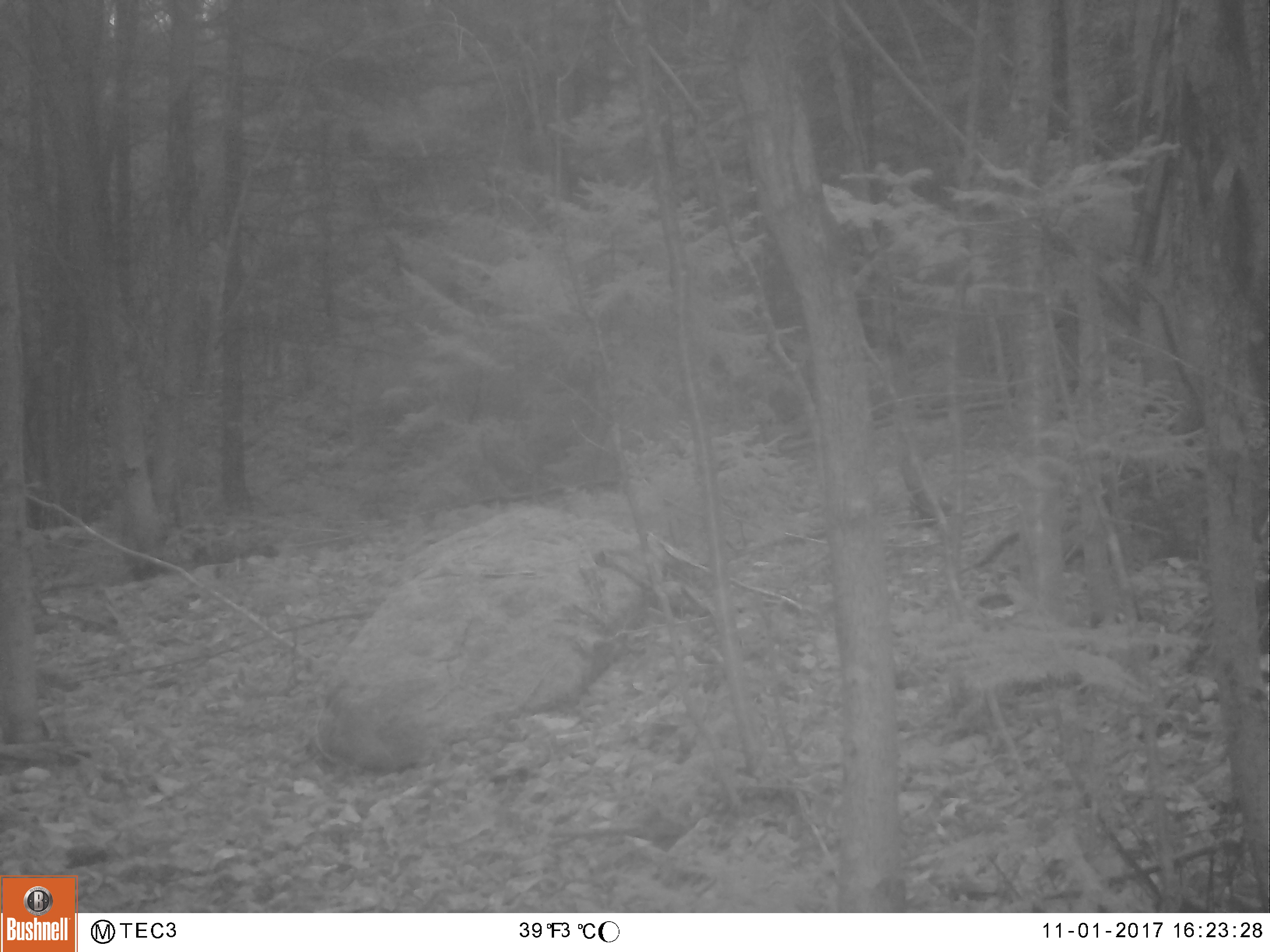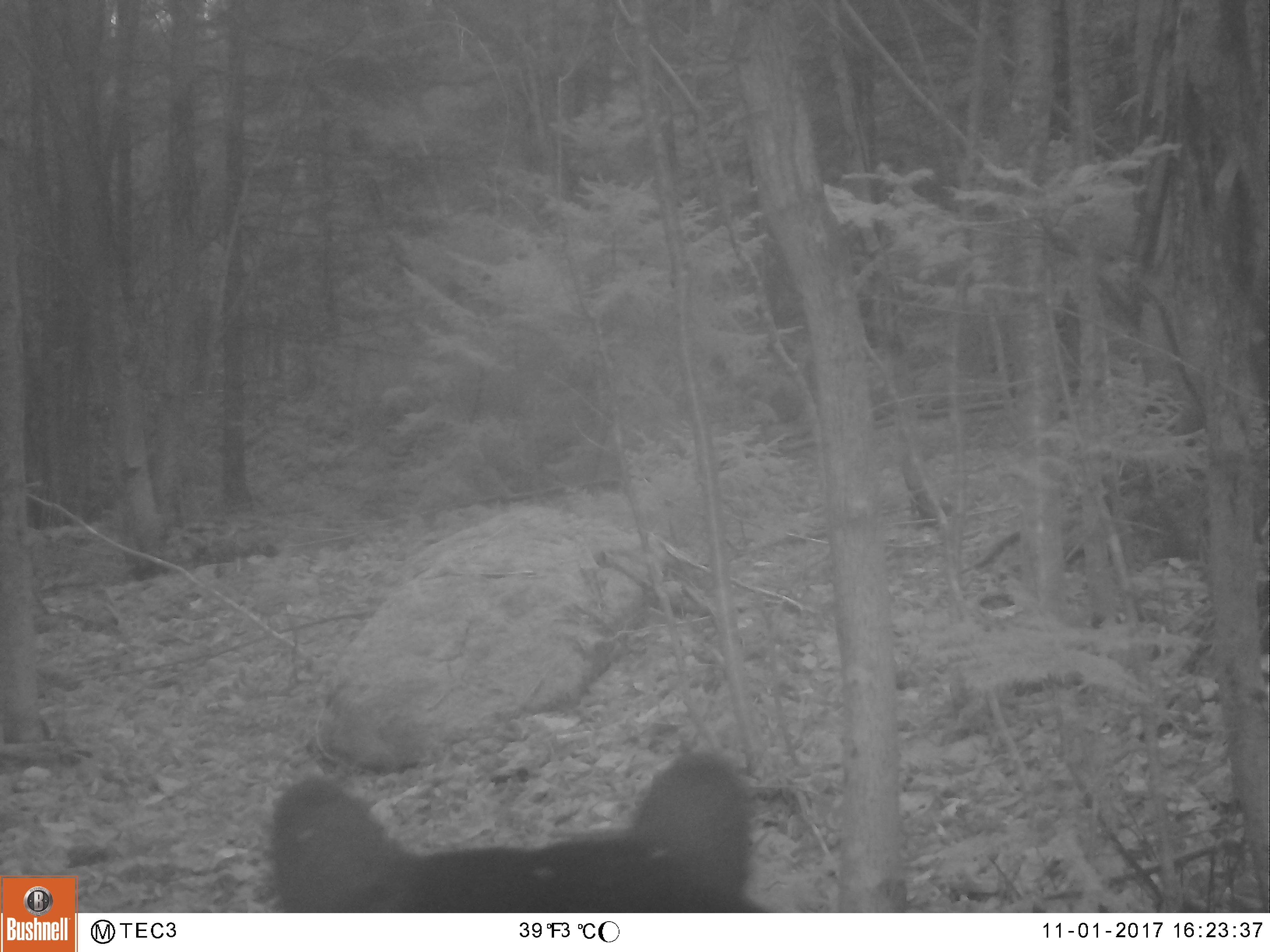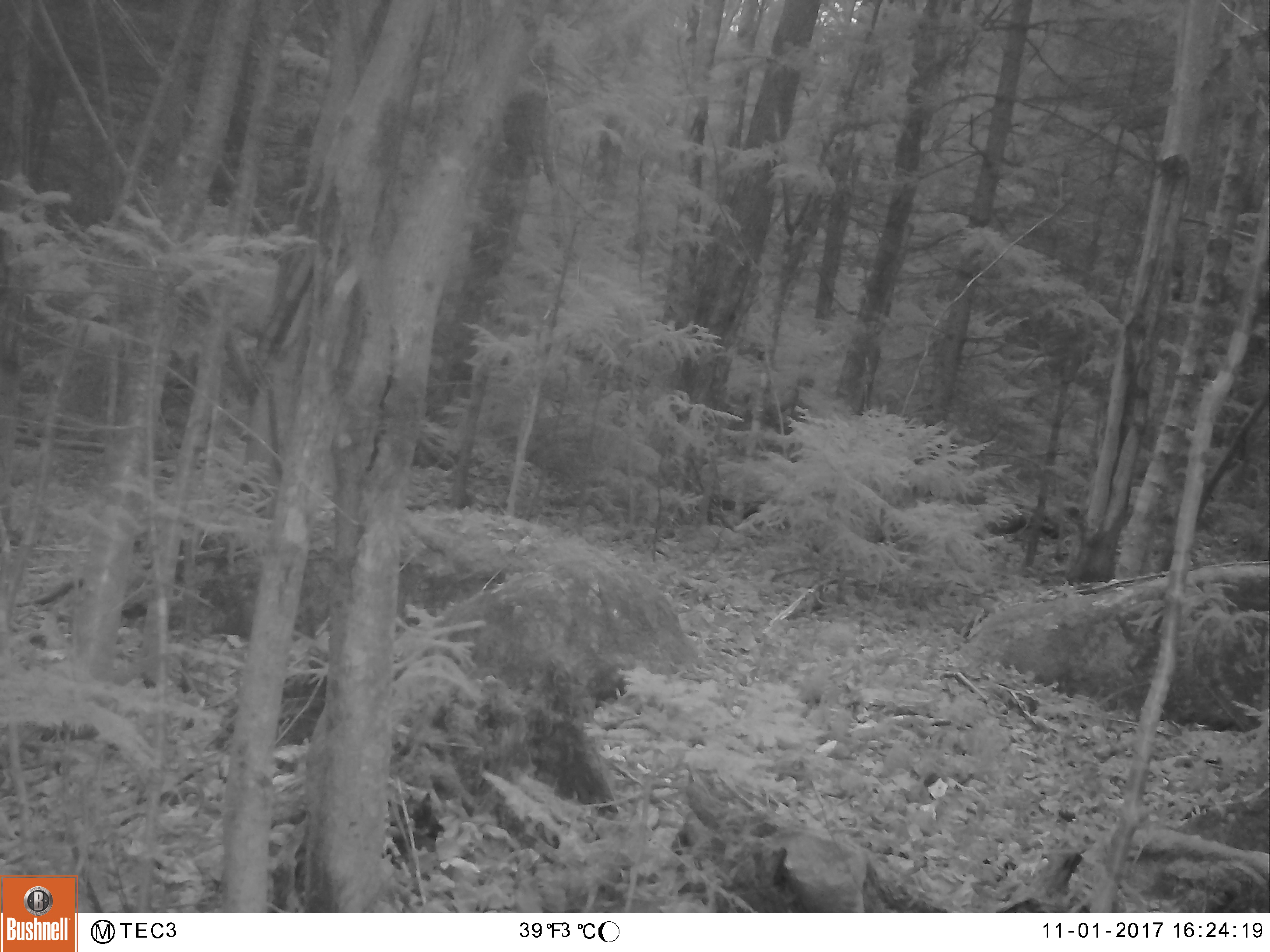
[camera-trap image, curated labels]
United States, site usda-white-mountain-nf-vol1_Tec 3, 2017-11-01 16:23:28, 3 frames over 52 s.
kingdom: Animalia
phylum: Chordata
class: Mammalia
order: Carnivora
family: Ursidae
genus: Ursus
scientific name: Ursus americanus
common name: black bear